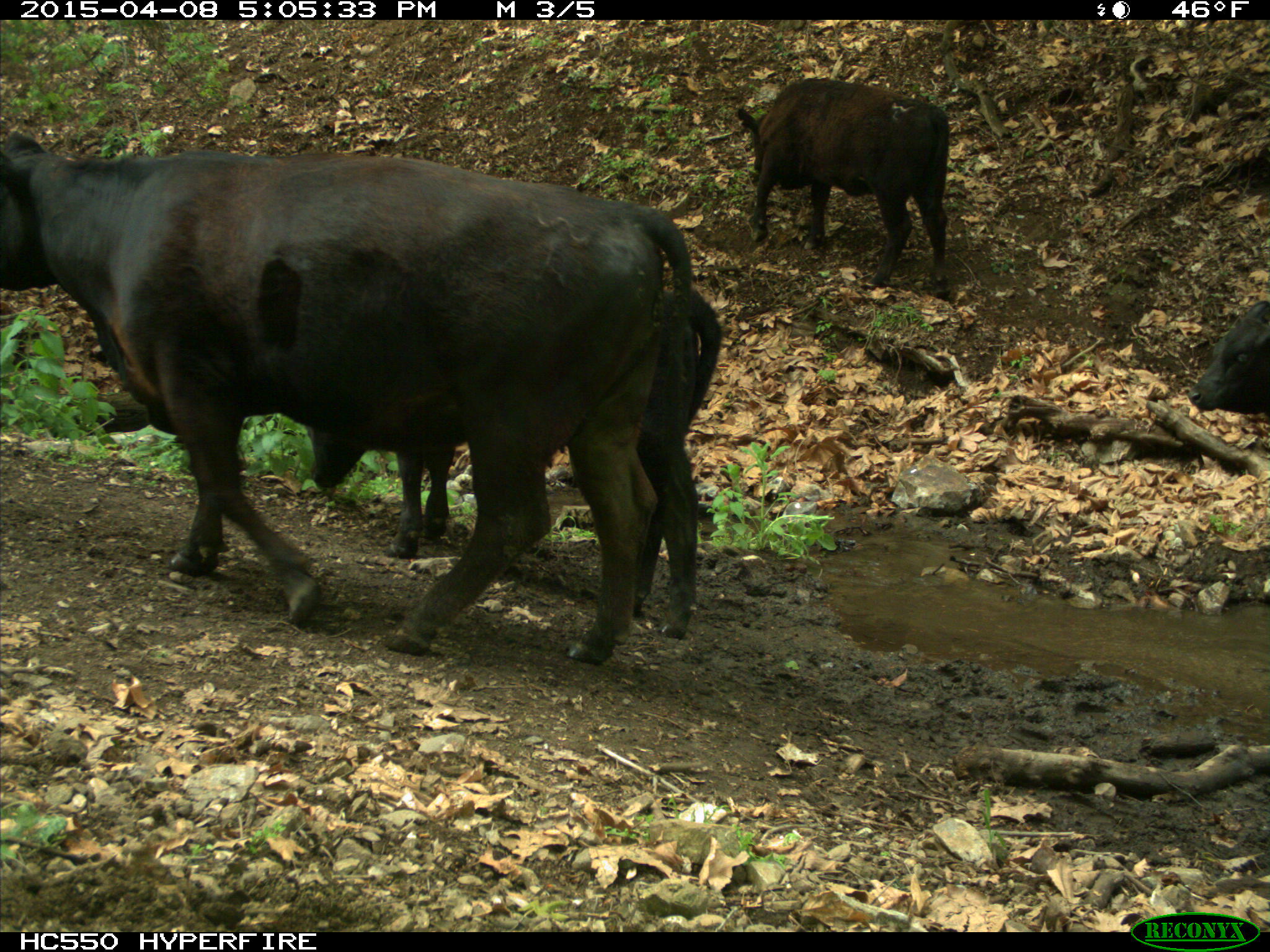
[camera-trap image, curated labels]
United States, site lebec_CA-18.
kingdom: Animalia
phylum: Chordata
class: Mammalia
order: Artiodactyla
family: Bovidae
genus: Bos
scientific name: Bos taurus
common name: domestic cow